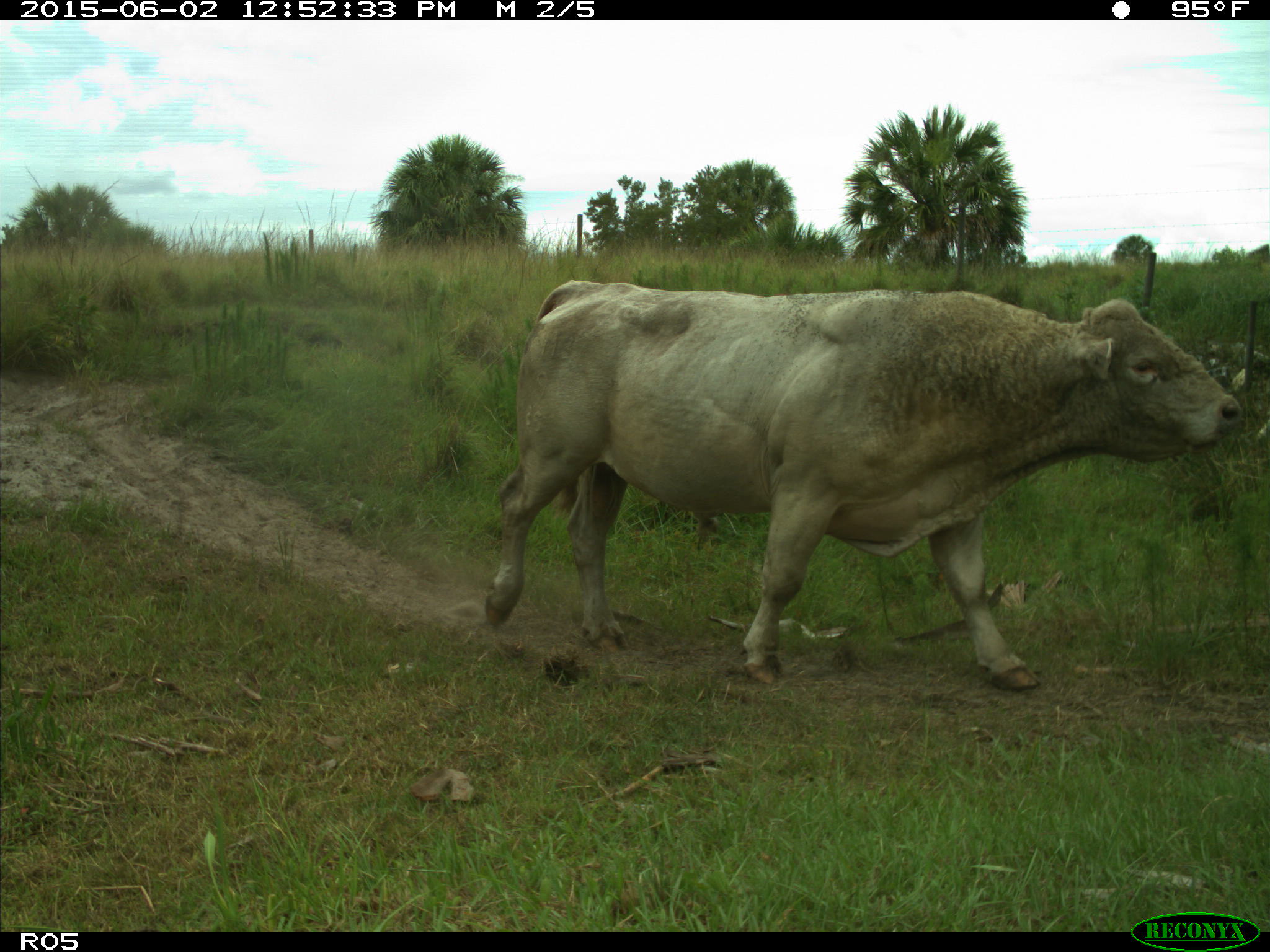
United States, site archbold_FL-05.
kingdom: Animalia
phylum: Chordata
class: Mammalia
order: Artiodactyla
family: Bovidae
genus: Bos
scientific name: Bos taurus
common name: domestic cow